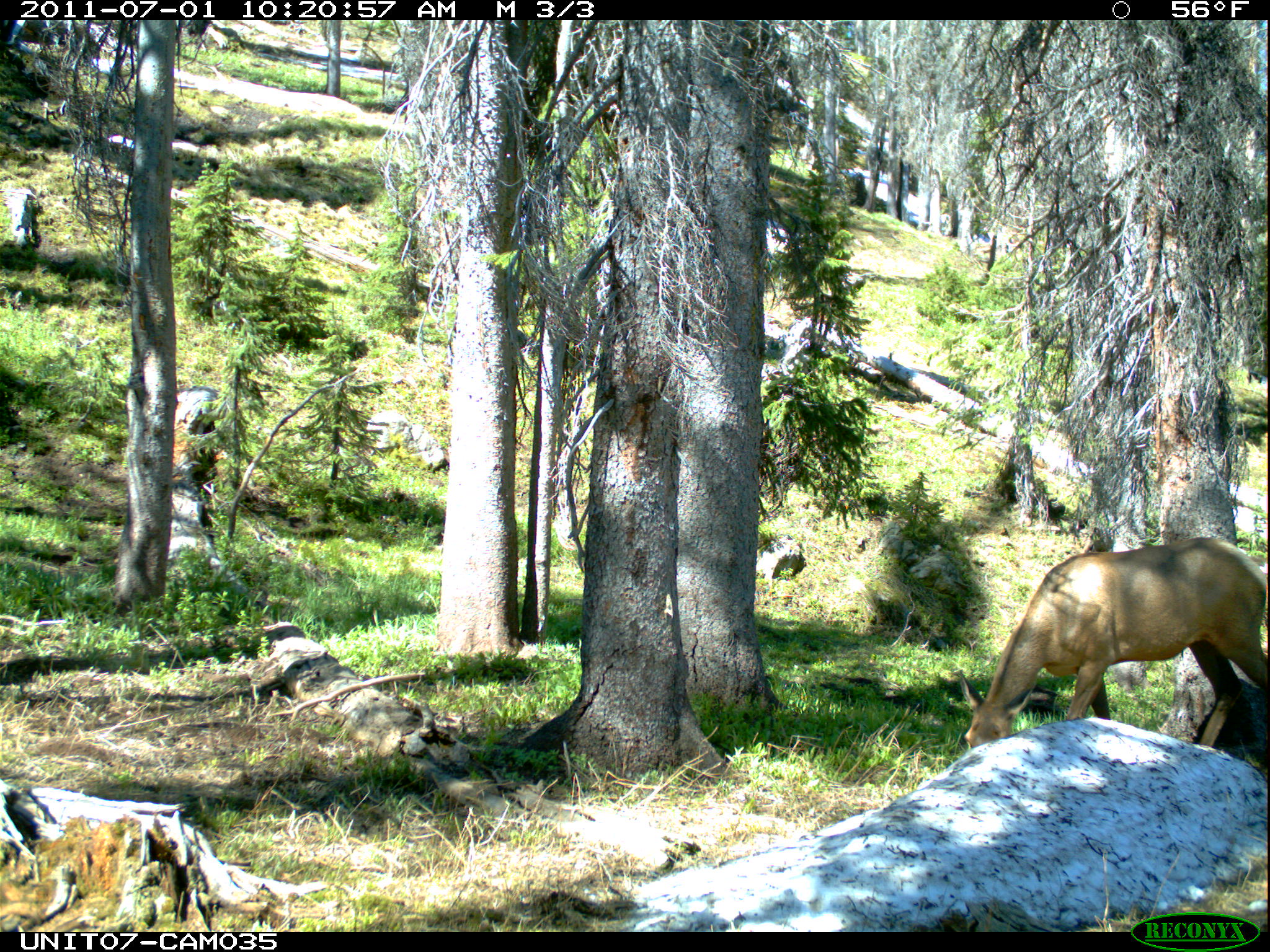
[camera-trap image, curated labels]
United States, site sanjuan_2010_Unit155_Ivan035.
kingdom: Animalia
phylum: Chordata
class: Mammalia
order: Artiodactyla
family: Cervidae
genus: Cervus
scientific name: Cervus elaphus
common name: red deer